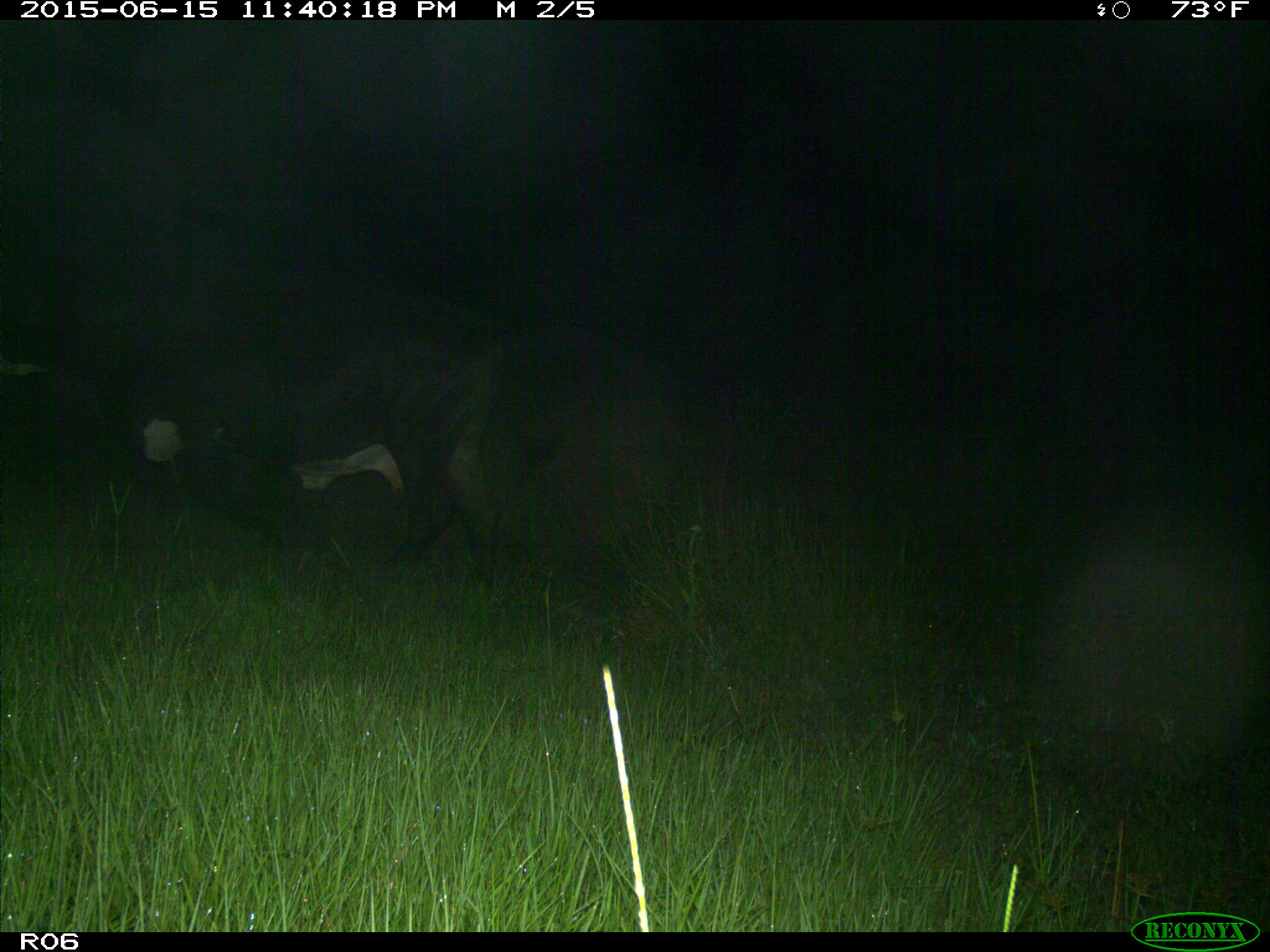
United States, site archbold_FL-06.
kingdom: Animalia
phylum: Chordata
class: Mammalia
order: Artiodactyla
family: Bovidae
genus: Bos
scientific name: Bos taurus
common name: domestic cow